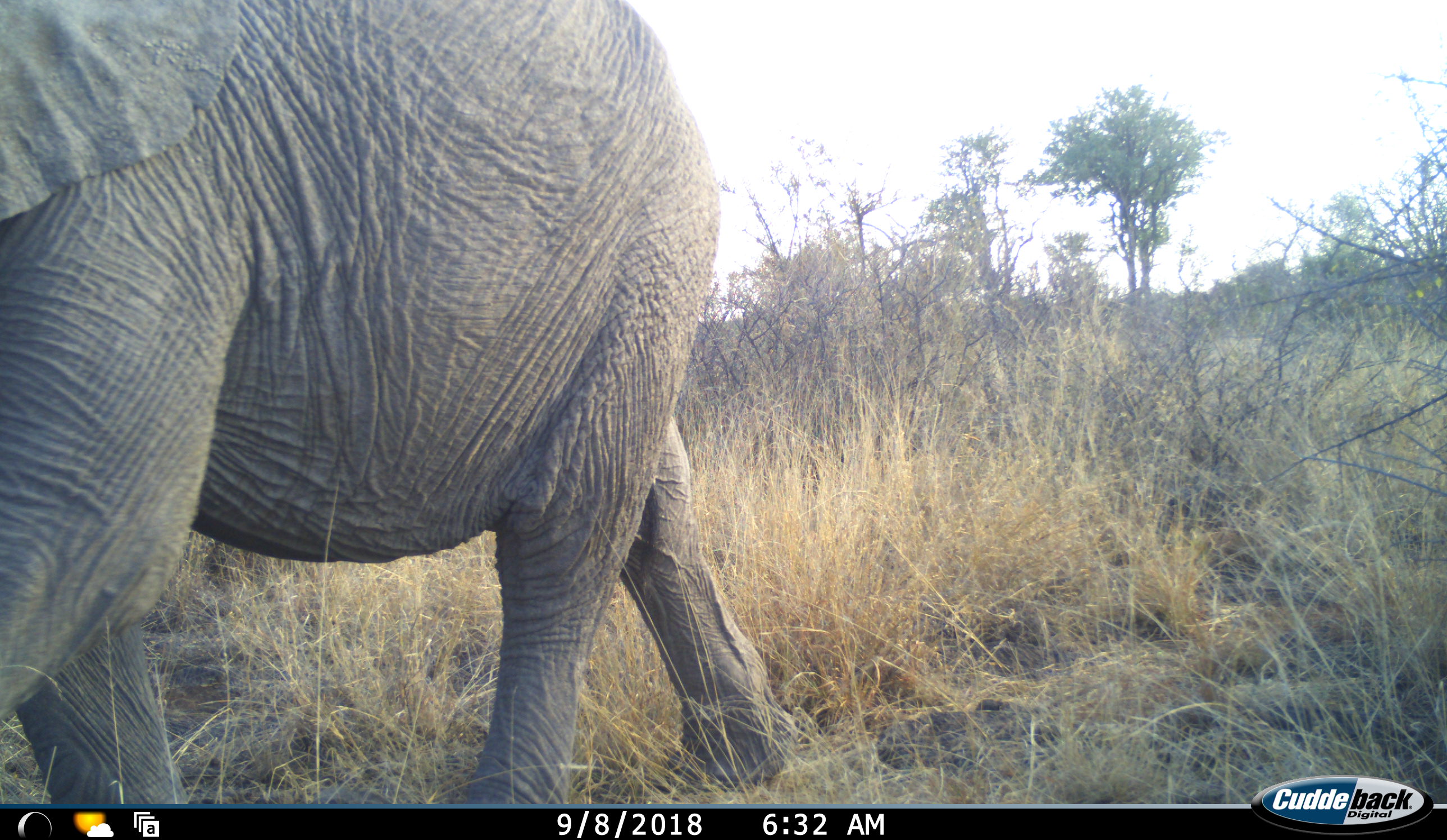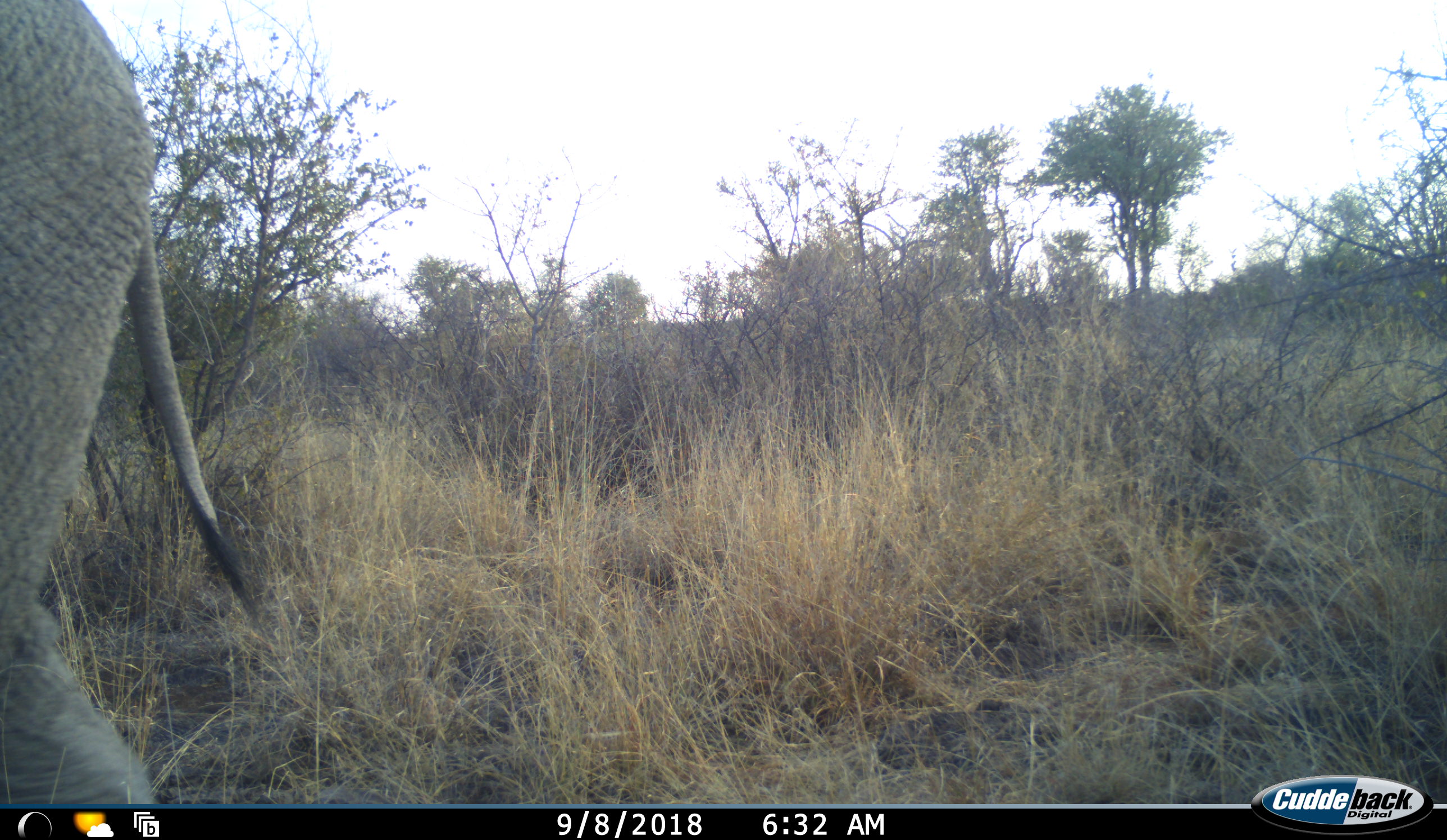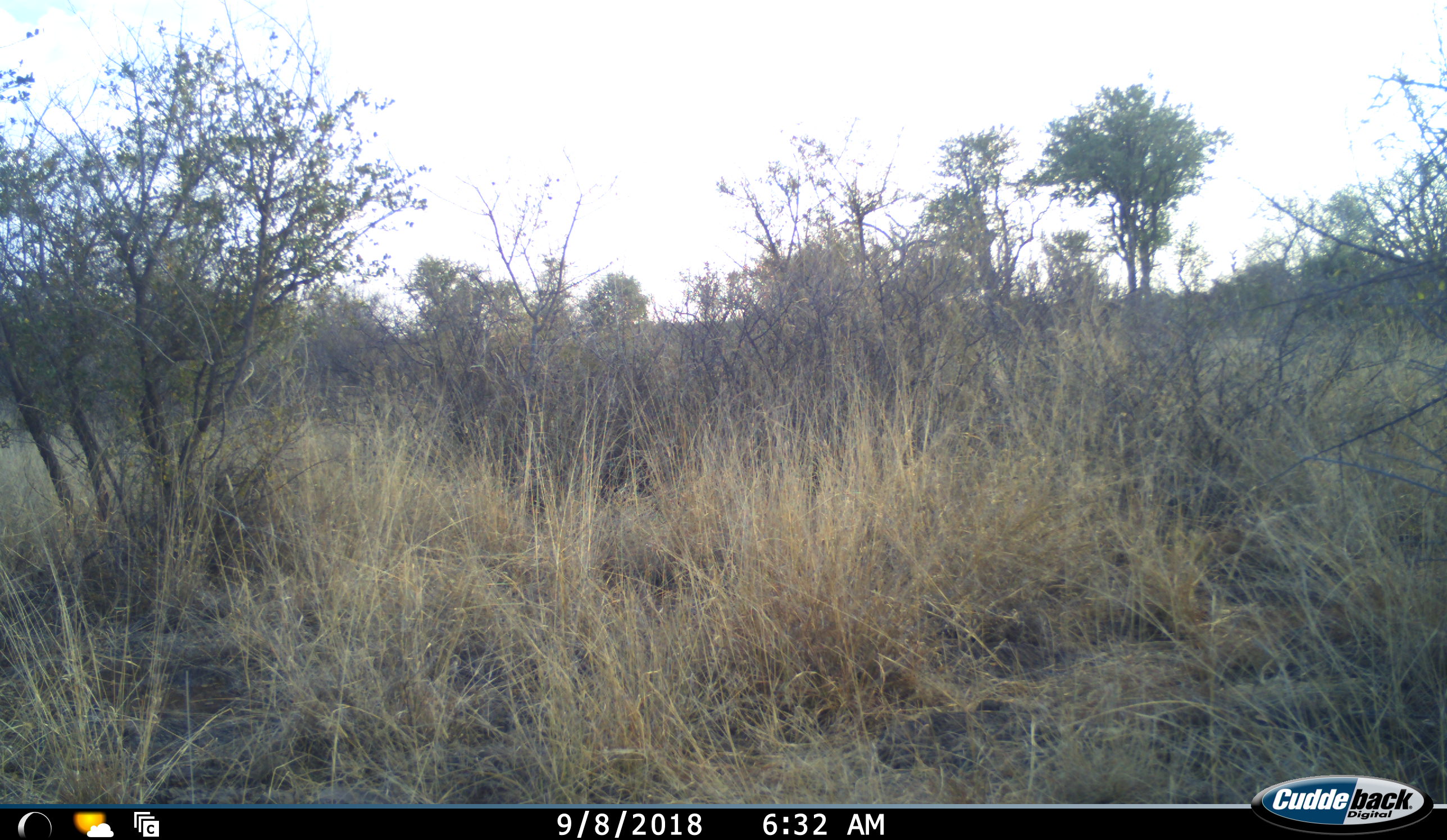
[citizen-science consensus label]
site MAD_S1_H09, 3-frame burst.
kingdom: Animalia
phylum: Chordata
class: Mammalia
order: Proboscidea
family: Elephantidae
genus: Loxodonta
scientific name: Loxodonta africana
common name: african bush elephant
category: elephant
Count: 1.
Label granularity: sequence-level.